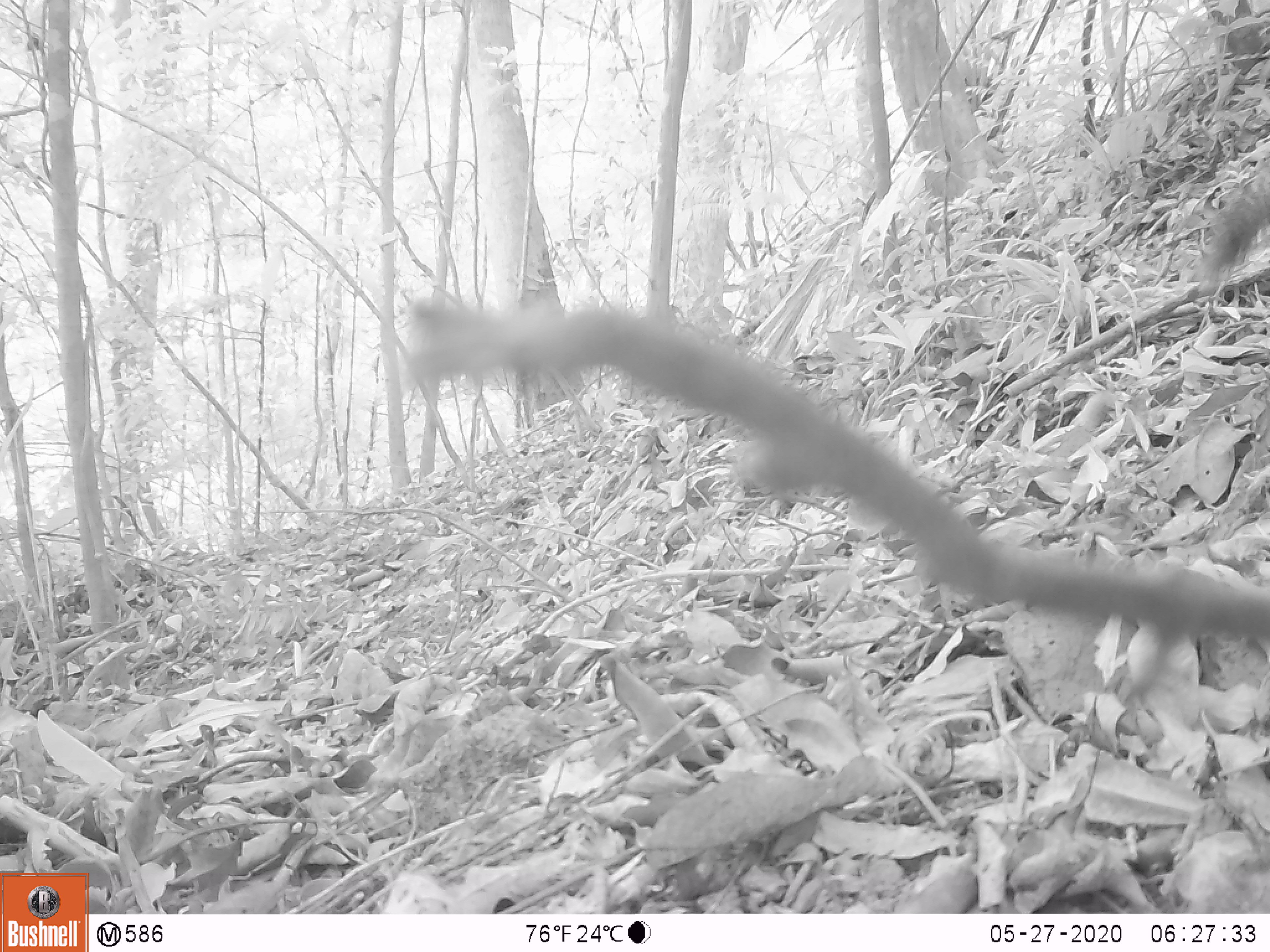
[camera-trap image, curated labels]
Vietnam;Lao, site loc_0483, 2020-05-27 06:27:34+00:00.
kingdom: Animalia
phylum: Chordata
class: Mammalia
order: Rodentia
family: Sciuridae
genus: Callosciurus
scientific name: Callosciurus erythraeus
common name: pallas's squirrel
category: pallass squirrel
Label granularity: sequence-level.